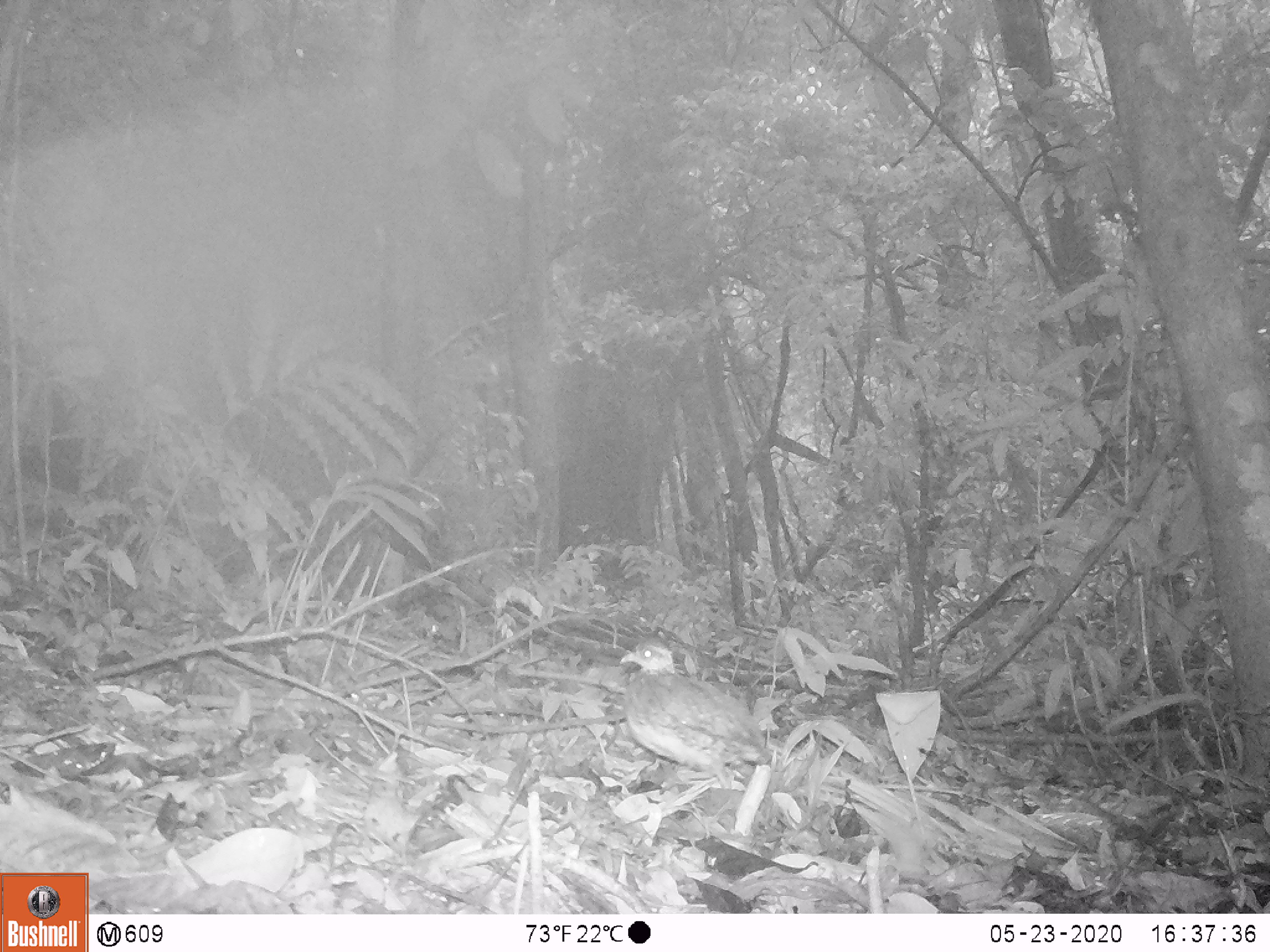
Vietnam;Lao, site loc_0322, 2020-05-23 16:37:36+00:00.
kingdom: Animalia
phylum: Chordata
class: Aves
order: Galliformes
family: Phasianidae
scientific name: Phasianidae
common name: partridge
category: unidentified partridge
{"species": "unidentified partridge (partridge) (Phasianidae)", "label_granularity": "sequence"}